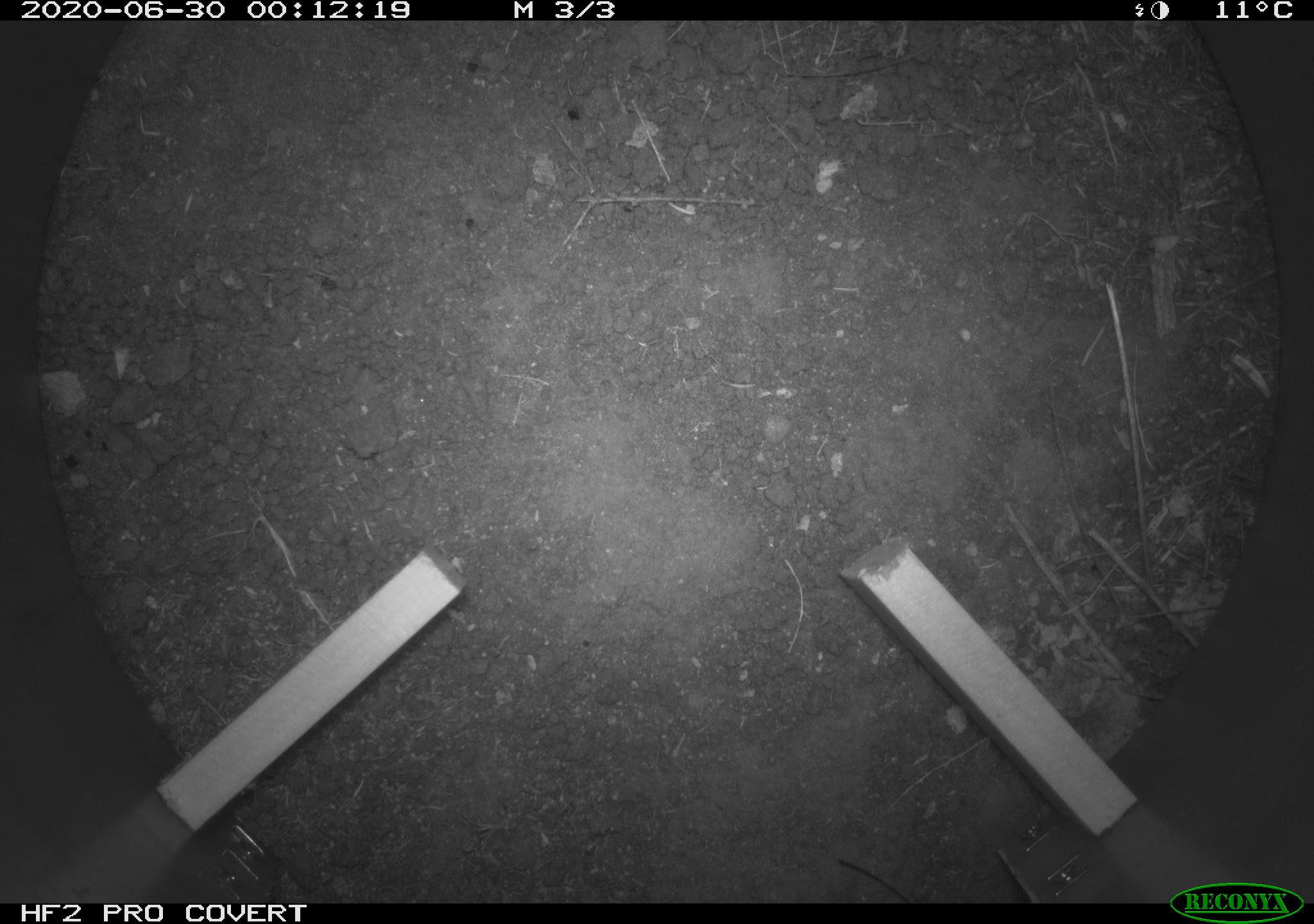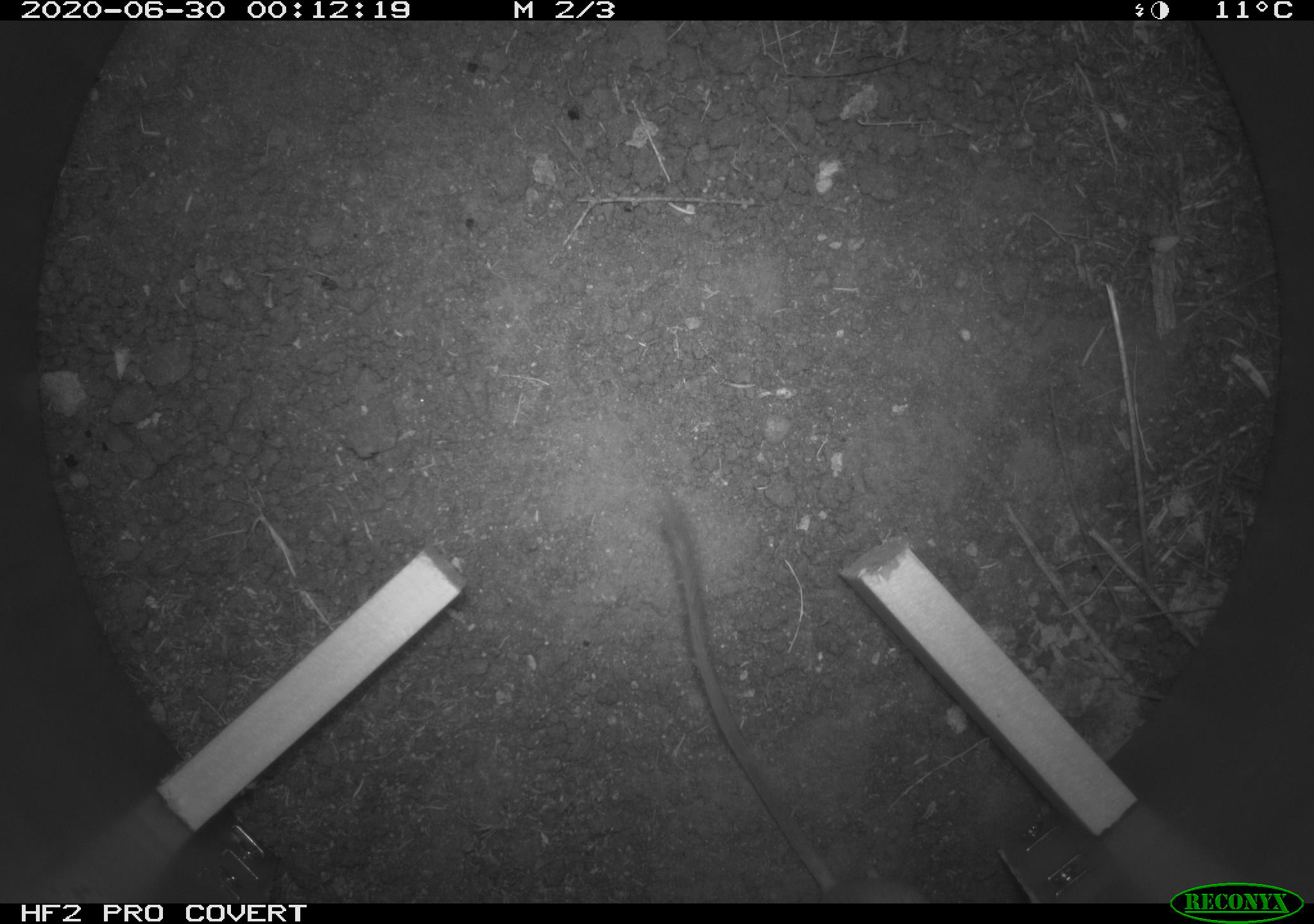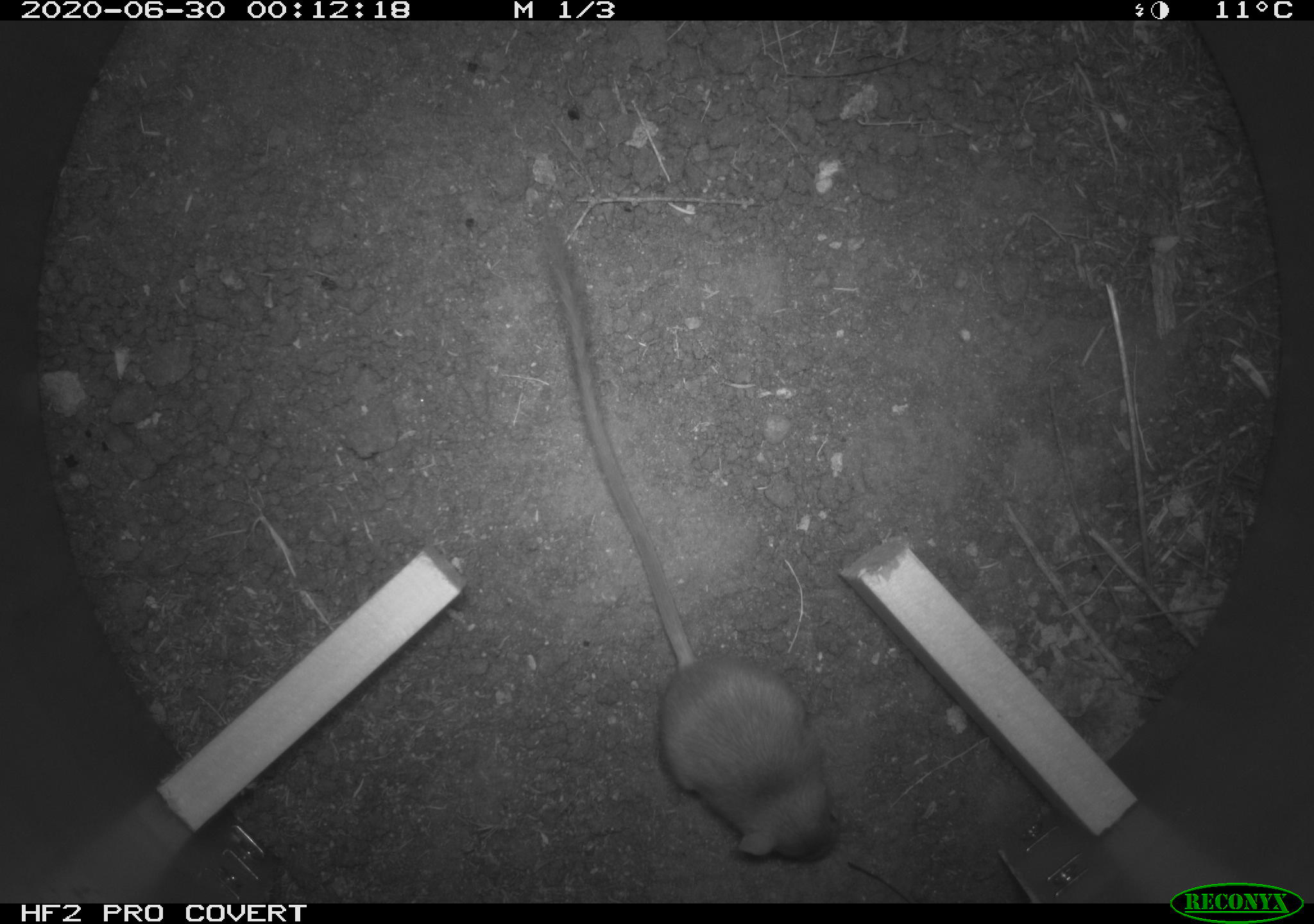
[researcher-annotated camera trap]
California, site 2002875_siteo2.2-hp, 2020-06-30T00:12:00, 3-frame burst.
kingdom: Animalia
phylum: Chordata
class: Mammalia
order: Rodentia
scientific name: Rodentia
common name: rodent